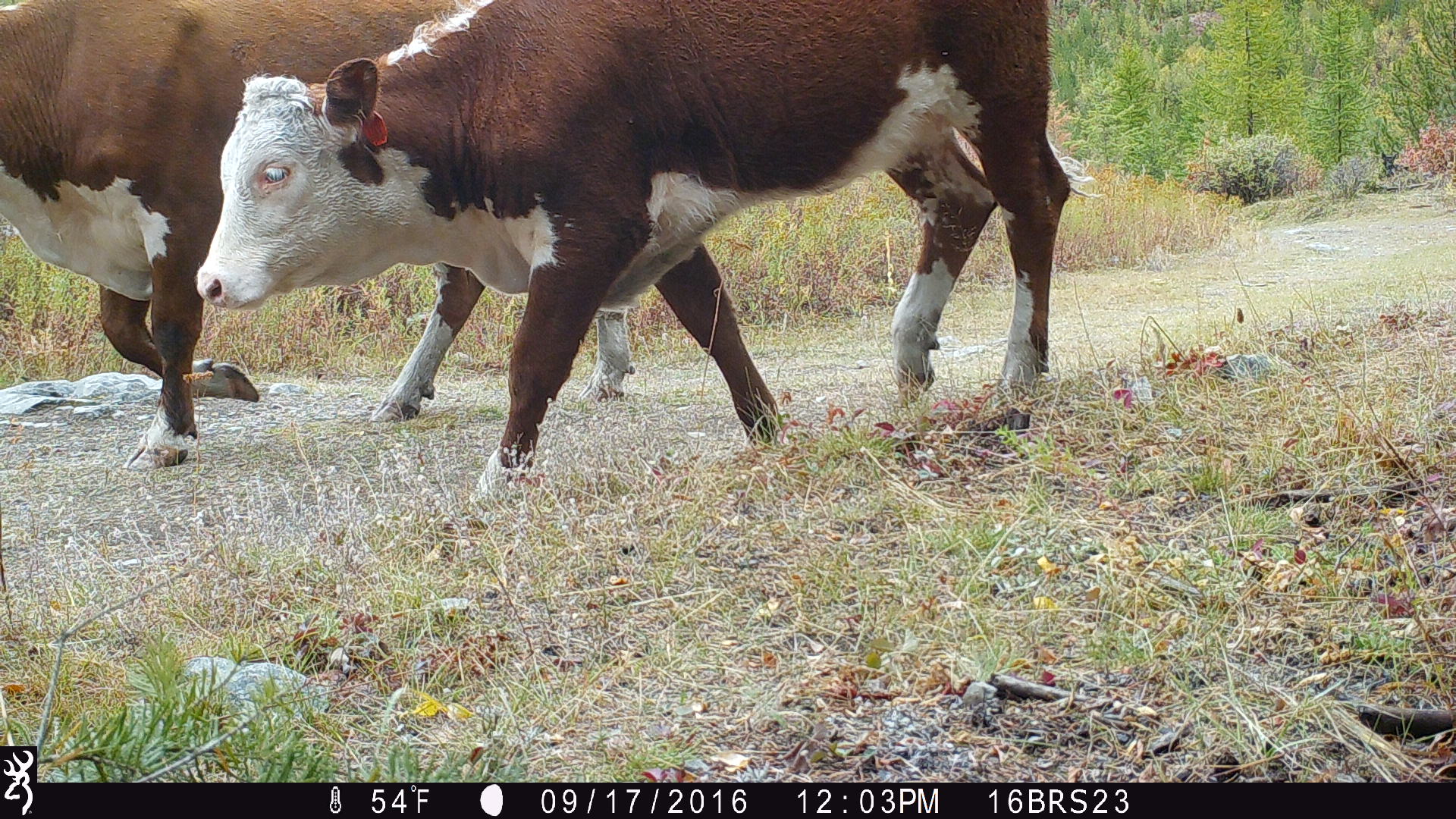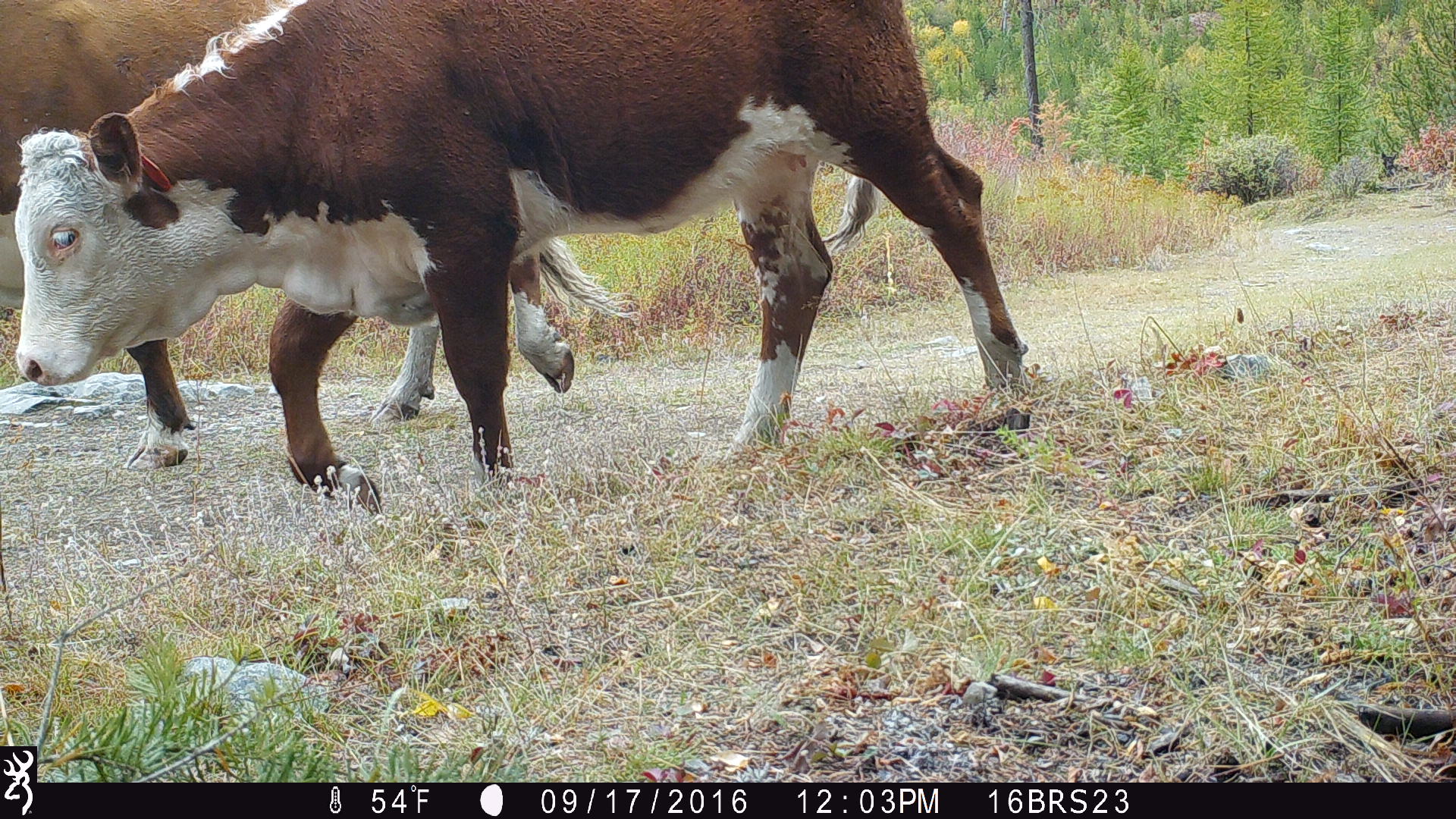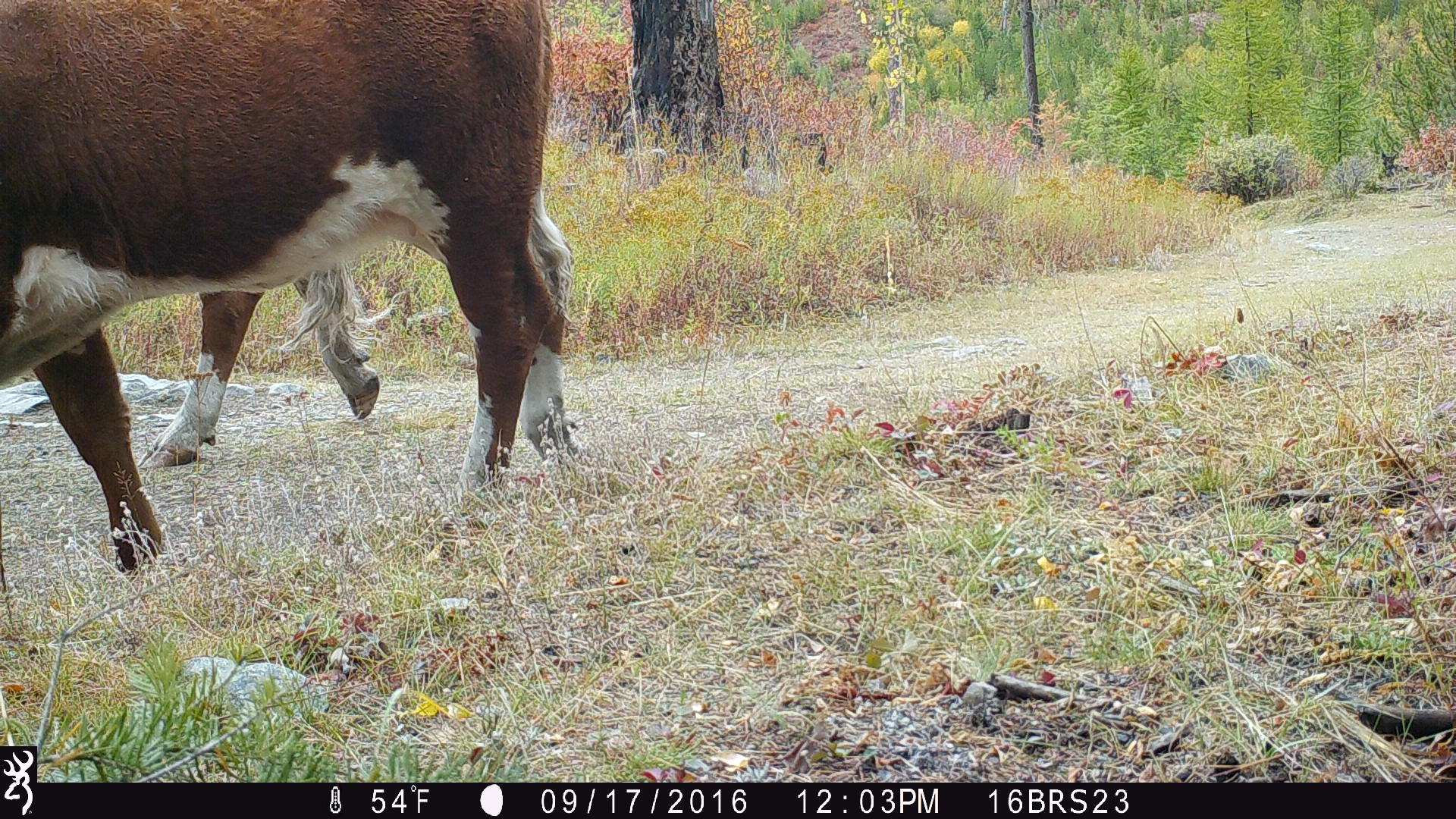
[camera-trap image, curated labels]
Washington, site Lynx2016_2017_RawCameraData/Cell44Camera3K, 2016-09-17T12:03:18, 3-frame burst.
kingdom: Animalia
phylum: Chordata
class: Mammalia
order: Artiodactyla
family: Bovidae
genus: Bos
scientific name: Bos taurus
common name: domestic cattle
Domestic cattle (Bos taurus). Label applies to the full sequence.